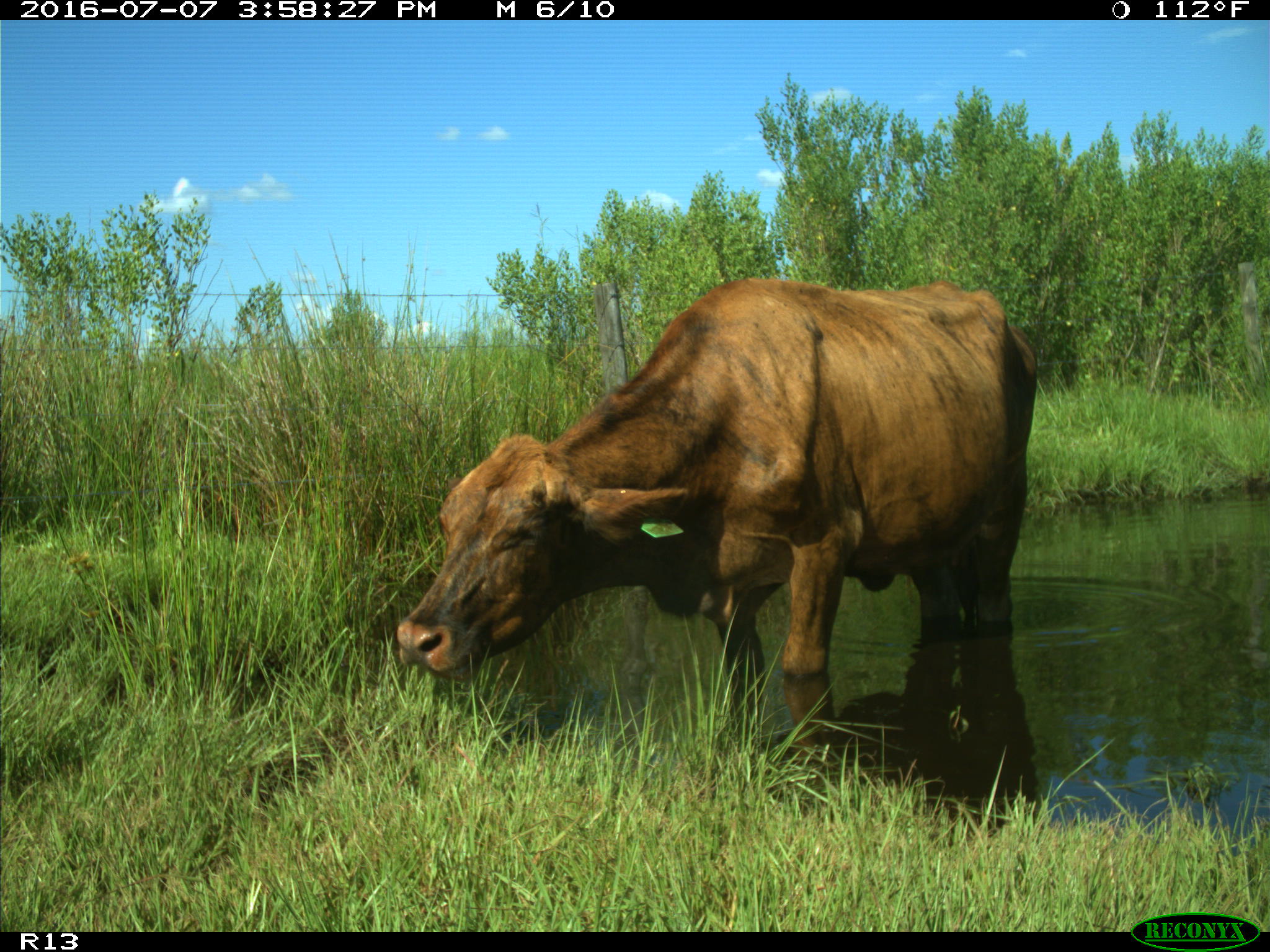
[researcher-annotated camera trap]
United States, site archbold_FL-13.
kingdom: Animalia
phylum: Chordata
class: Mammalia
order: Artiodactyla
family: Bovidae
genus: Bos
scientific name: Bos taurus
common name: domestic cow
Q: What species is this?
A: Bos taurus (domestic cow).